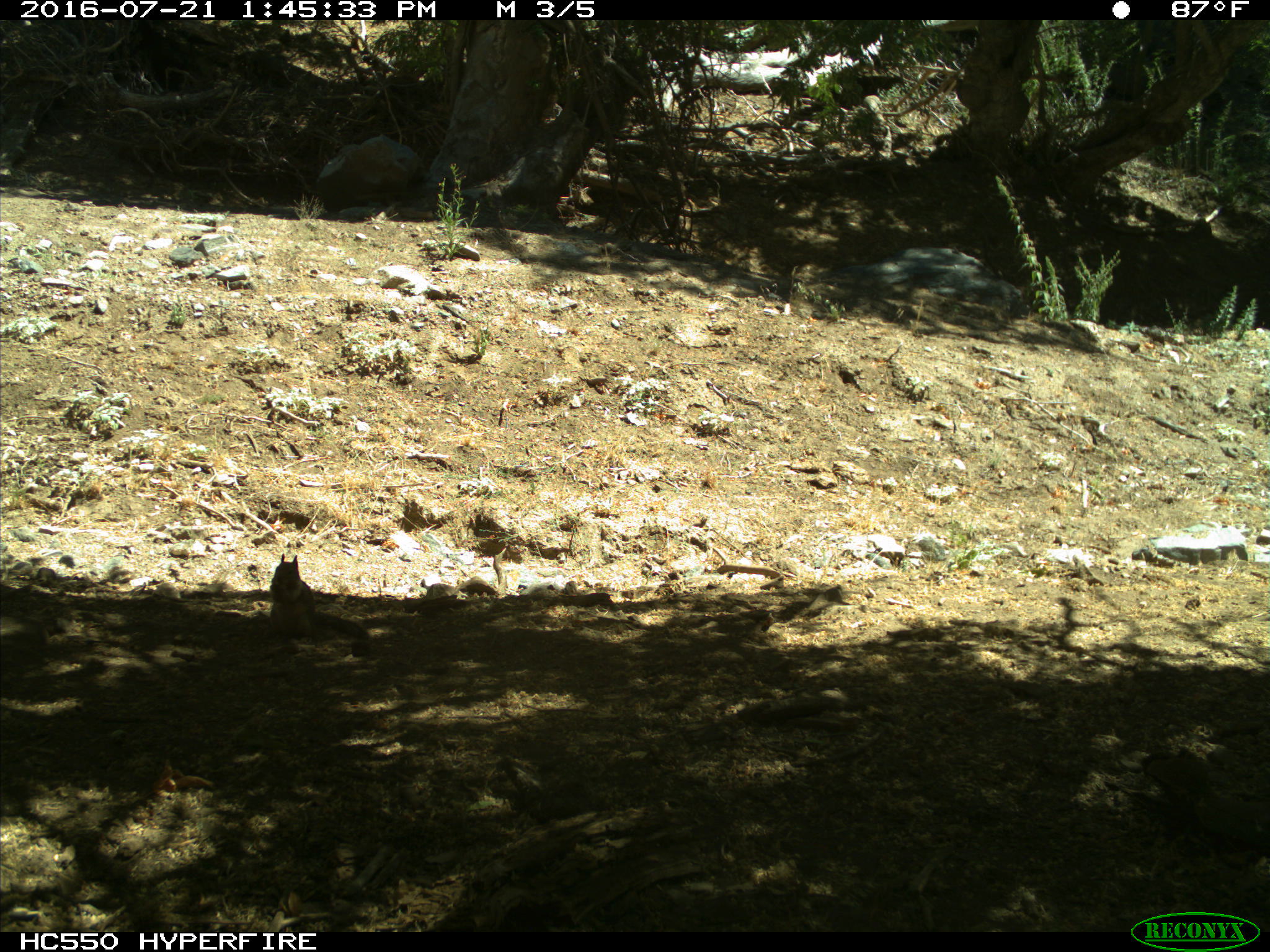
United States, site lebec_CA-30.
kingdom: Animalia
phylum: Chordata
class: Mammalia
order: Rodentia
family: Sciuridae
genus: Otospermophilus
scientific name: Otospermophilus beecheyi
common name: california ground squirrel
Otospermophilus beecheyi (california ground squirrel).